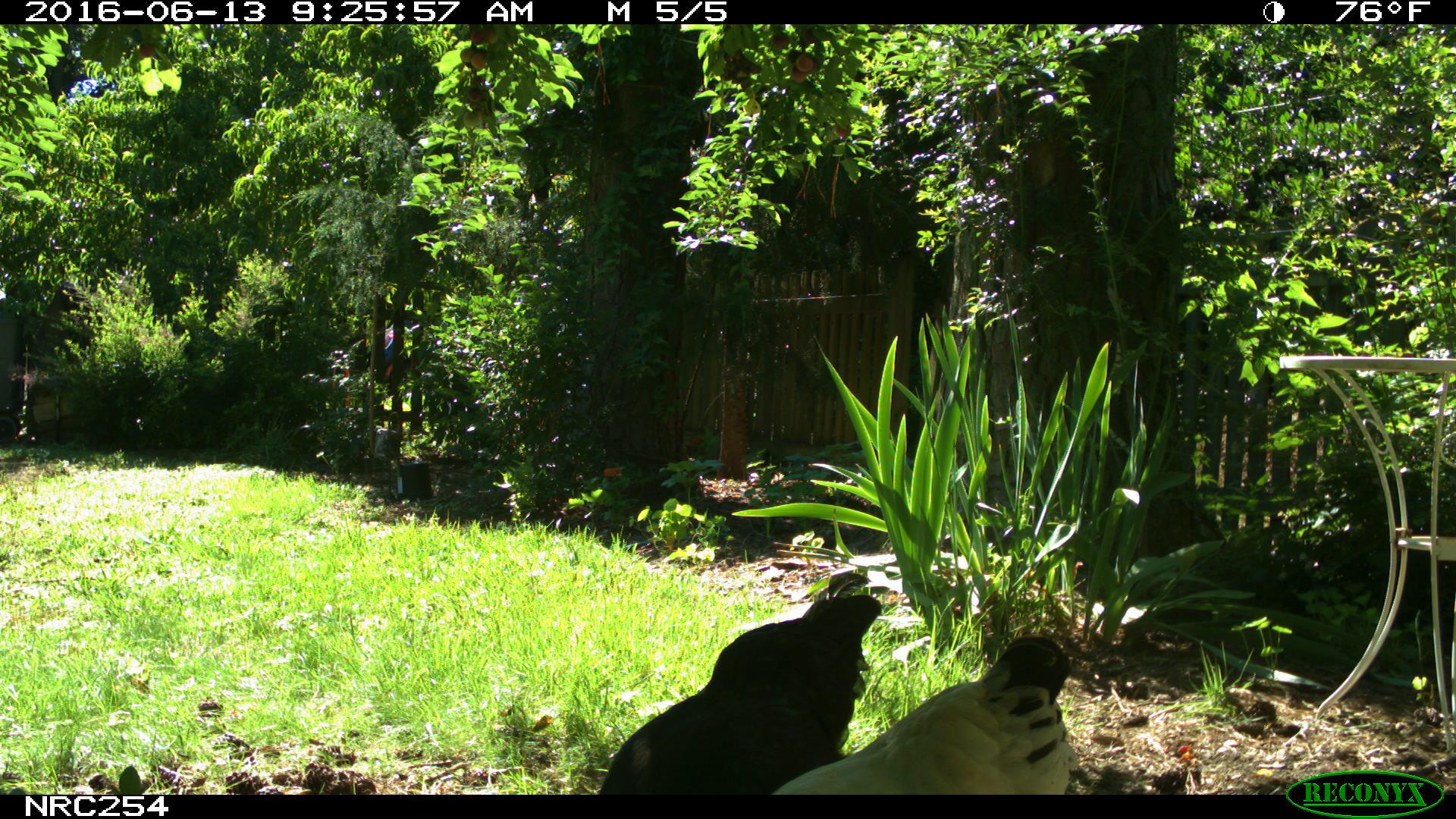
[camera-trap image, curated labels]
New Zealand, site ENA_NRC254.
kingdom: Animalia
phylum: Chordata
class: Aves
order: Galliformes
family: Phasianidae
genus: Gallus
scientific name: Gallus gallus domesticus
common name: chicken